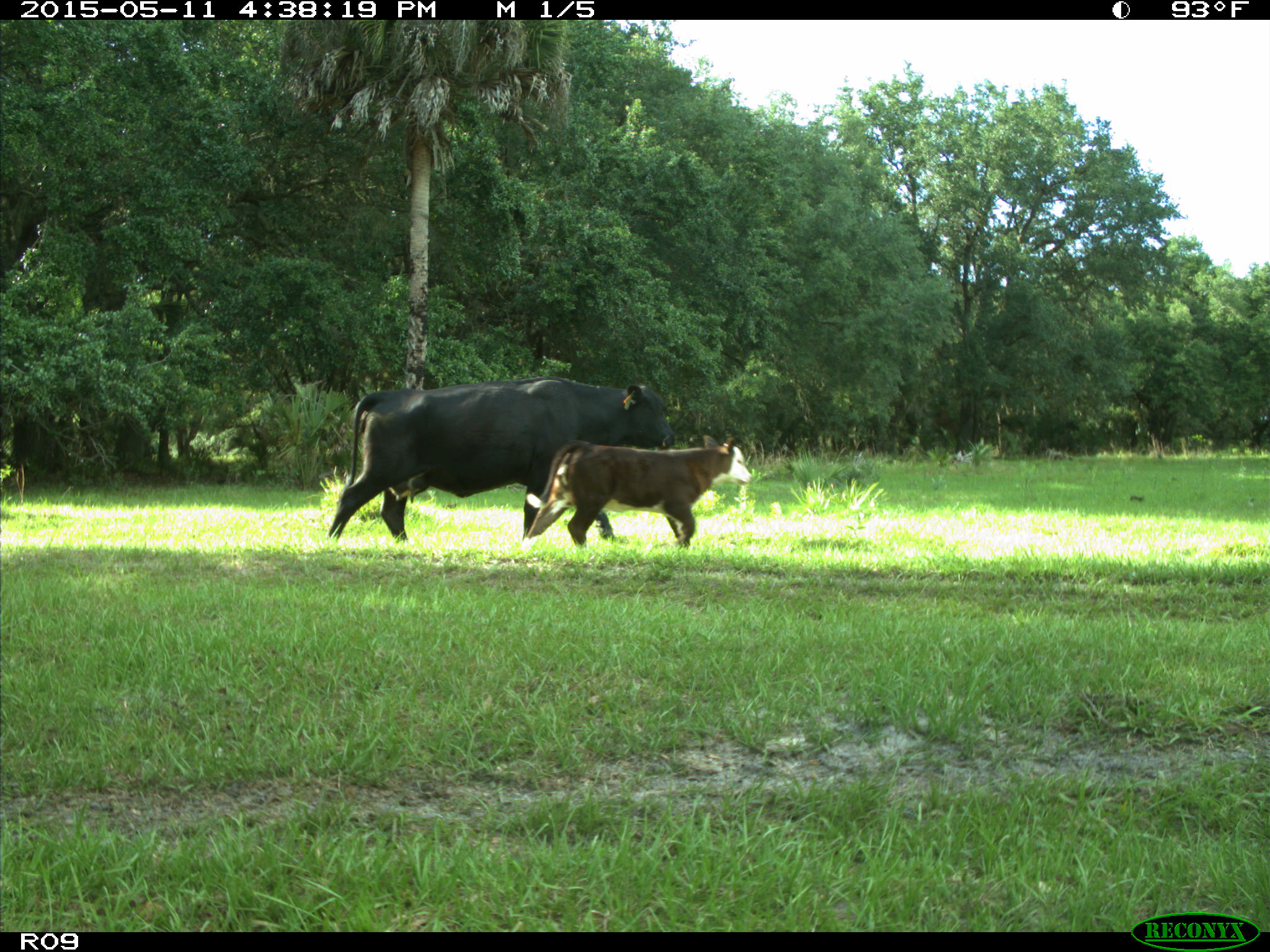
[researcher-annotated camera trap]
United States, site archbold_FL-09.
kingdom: Animalia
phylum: Chordata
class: Mammalia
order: Artiodactyla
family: Bovidae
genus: Bos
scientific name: Bos taurus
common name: domestic cow